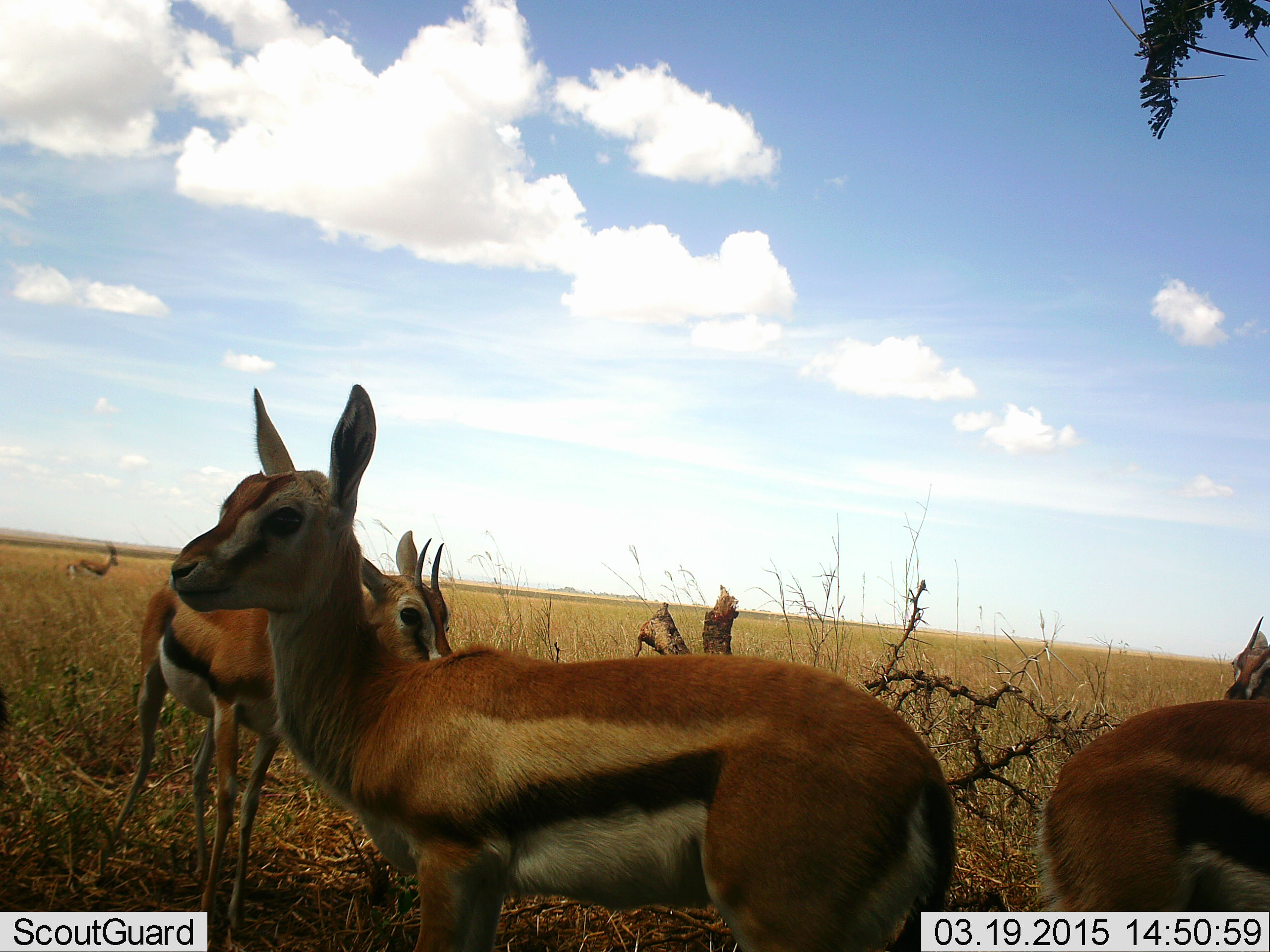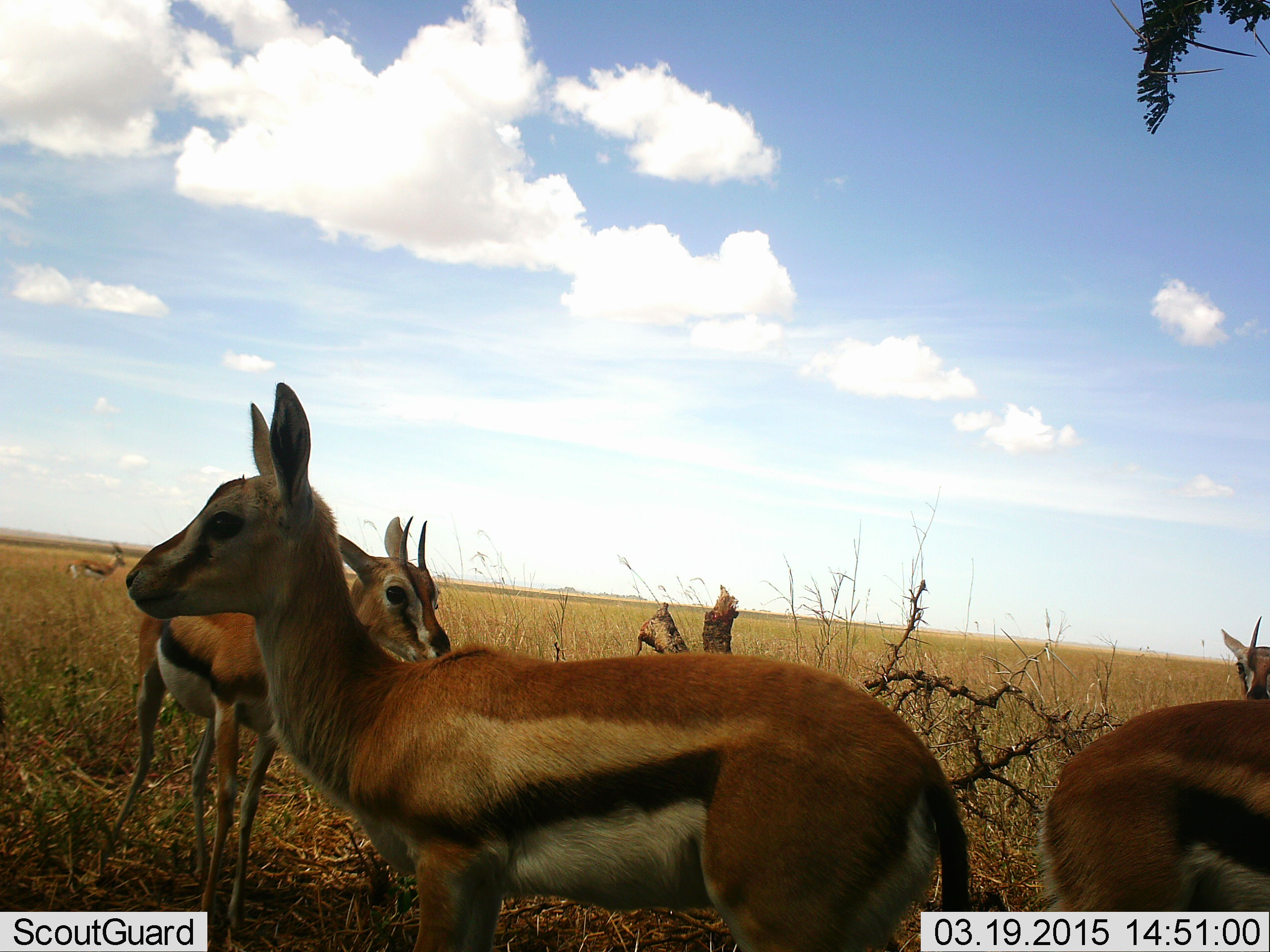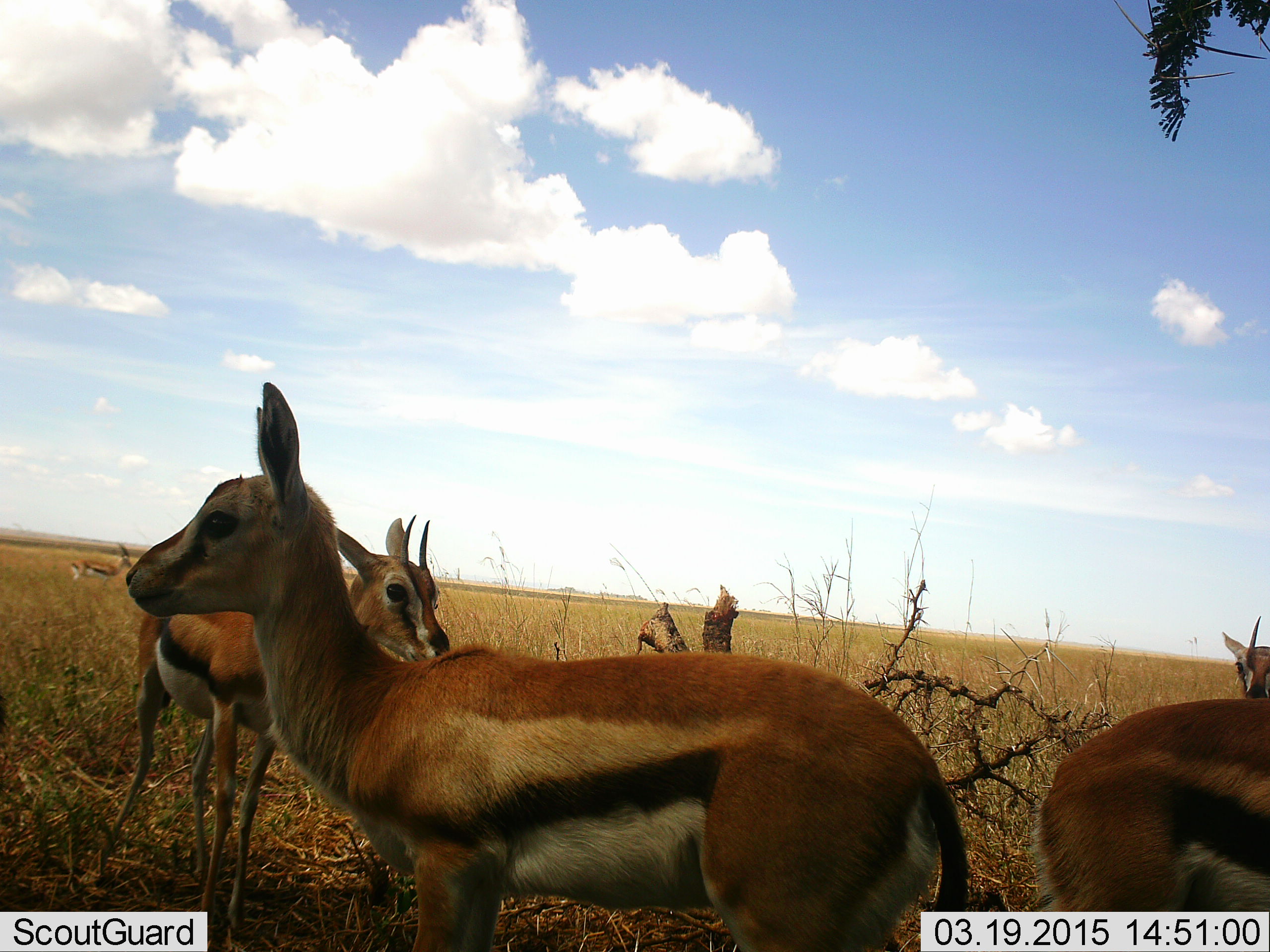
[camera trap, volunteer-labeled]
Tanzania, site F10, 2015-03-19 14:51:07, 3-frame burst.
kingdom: Animalia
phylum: Chordata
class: Mammalia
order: Artiodactyla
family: Bovidae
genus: Eudorcas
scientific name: Eudorcas thomsonii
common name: thomson's gazelle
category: gazellethomsons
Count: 5.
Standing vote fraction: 100%.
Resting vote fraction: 0%.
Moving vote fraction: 0%.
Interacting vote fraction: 0%.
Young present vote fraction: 0%.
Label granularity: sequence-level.